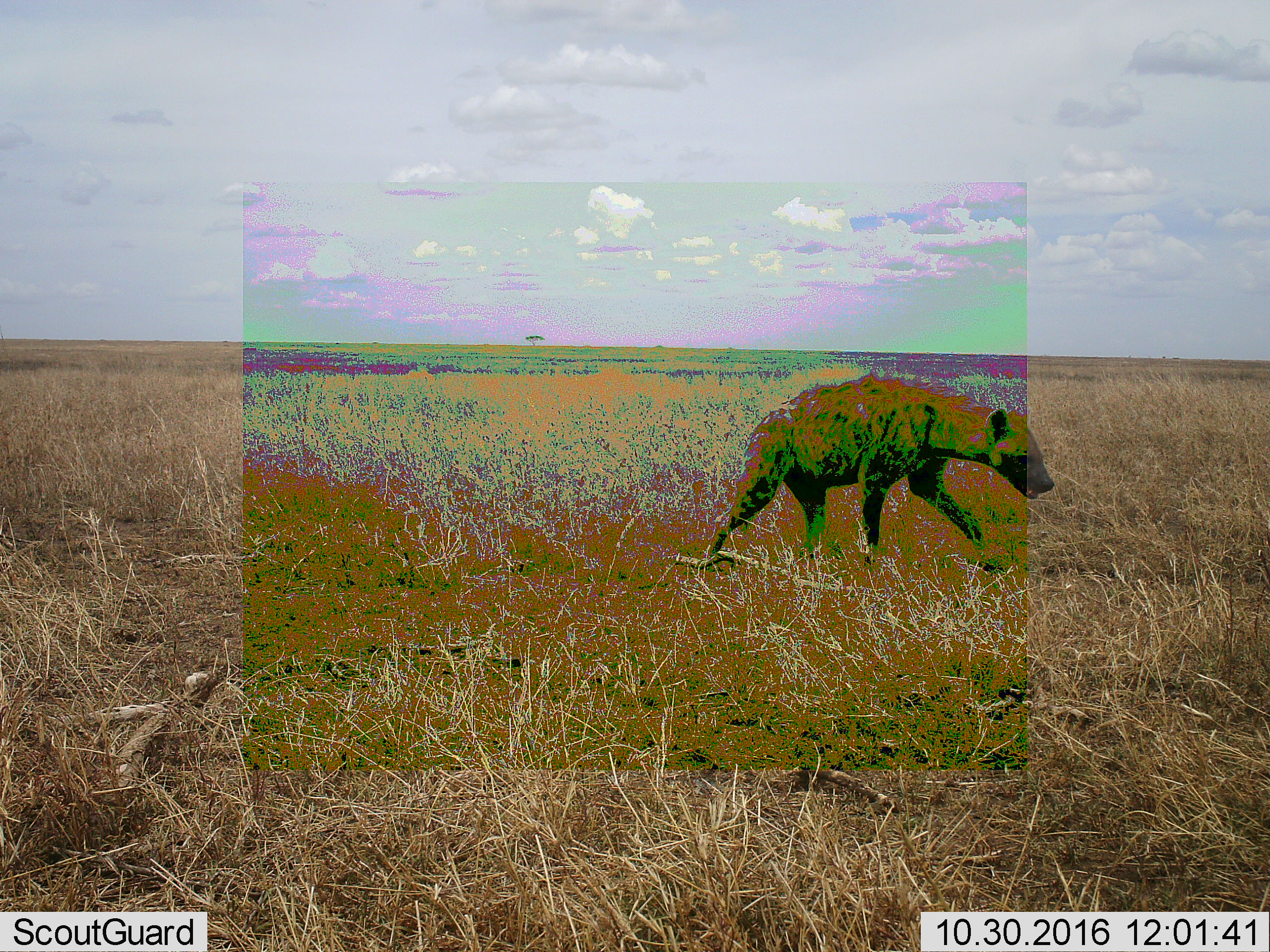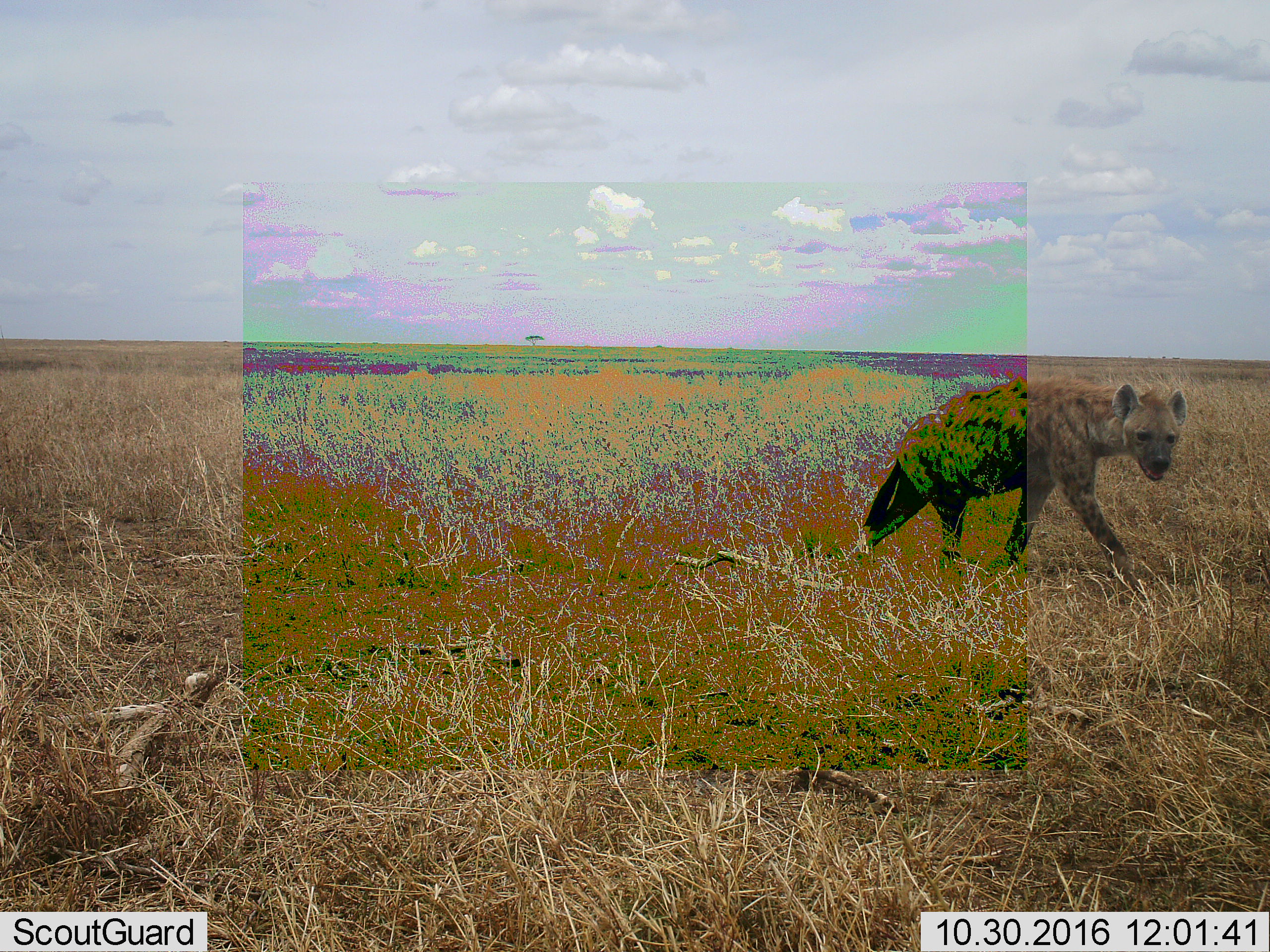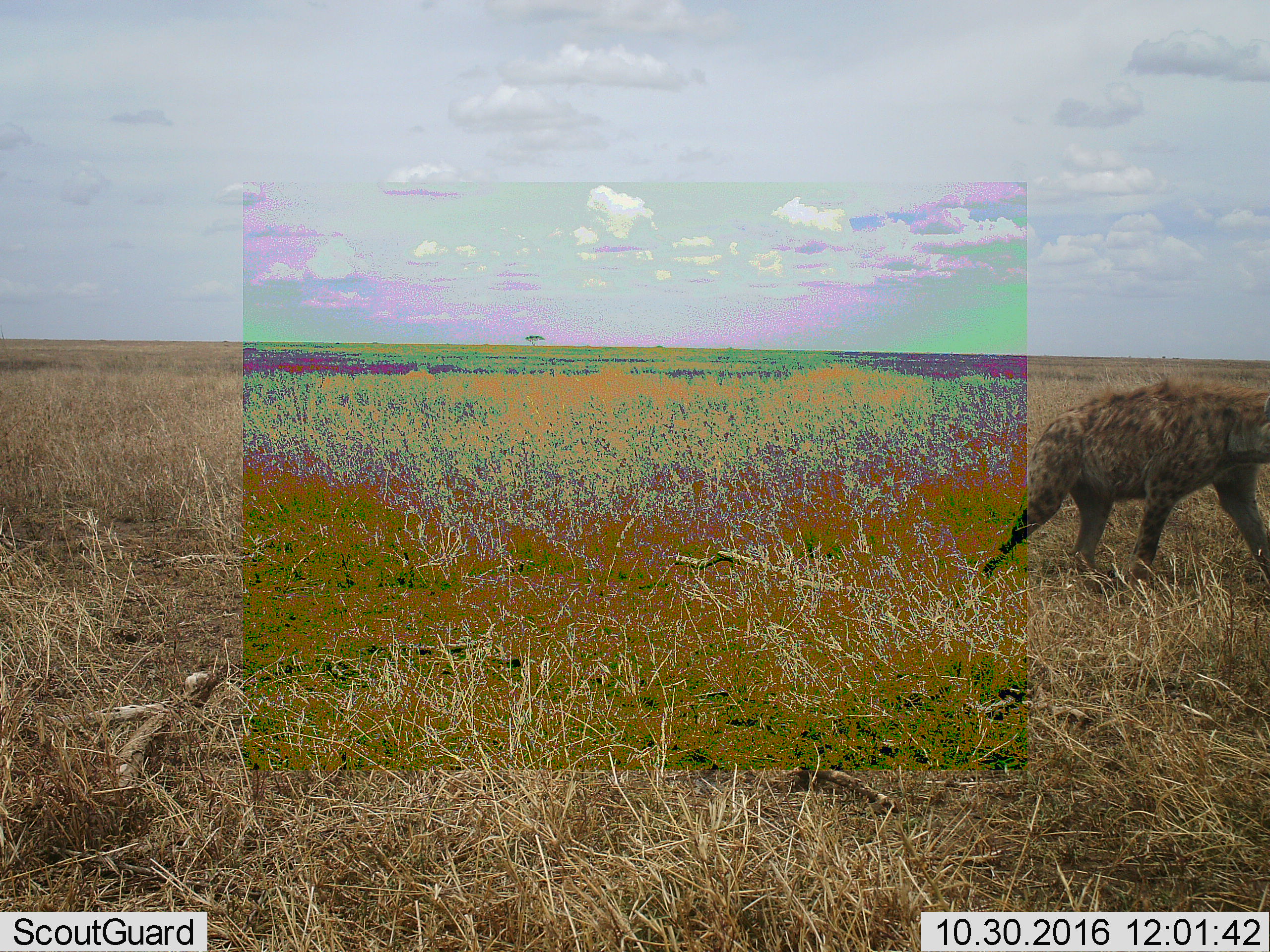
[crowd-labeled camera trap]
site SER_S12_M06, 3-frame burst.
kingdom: Animalia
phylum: Chordata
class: Mammalia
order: Carnivora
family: Hyaenidae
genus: Crocuta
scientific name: Crocuta crocuta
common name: spotted hyena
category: hyenaspotted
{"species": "hyenaspotted (spotted hyena) (Crocuta crocuta)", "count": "1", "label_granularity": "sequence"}